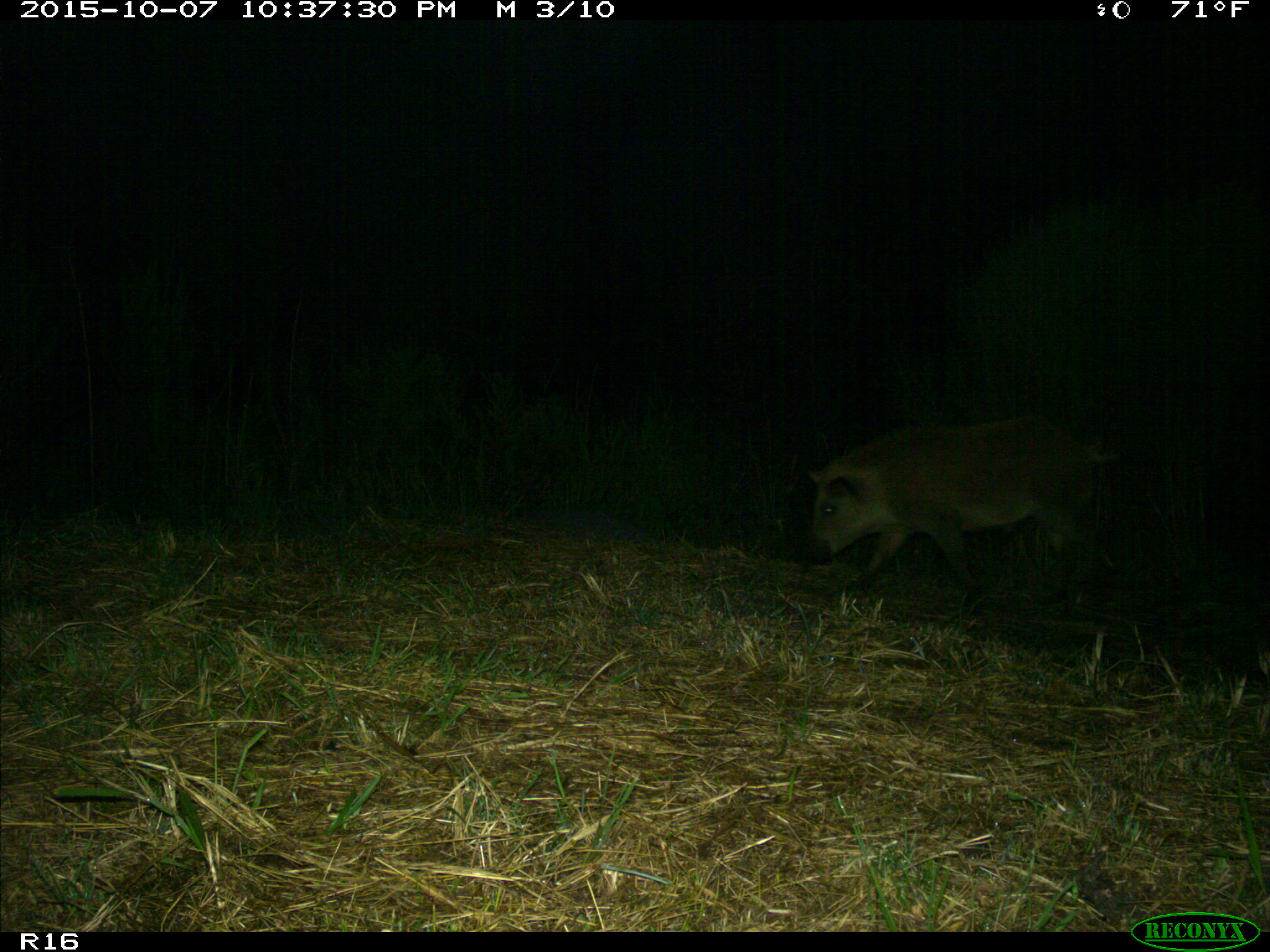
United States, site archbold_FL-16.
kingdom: Animalia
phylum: Chordata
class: Mammalia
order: Artiodactyla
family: Suidae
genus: Sus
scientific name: Sus scrofa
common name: wild boar